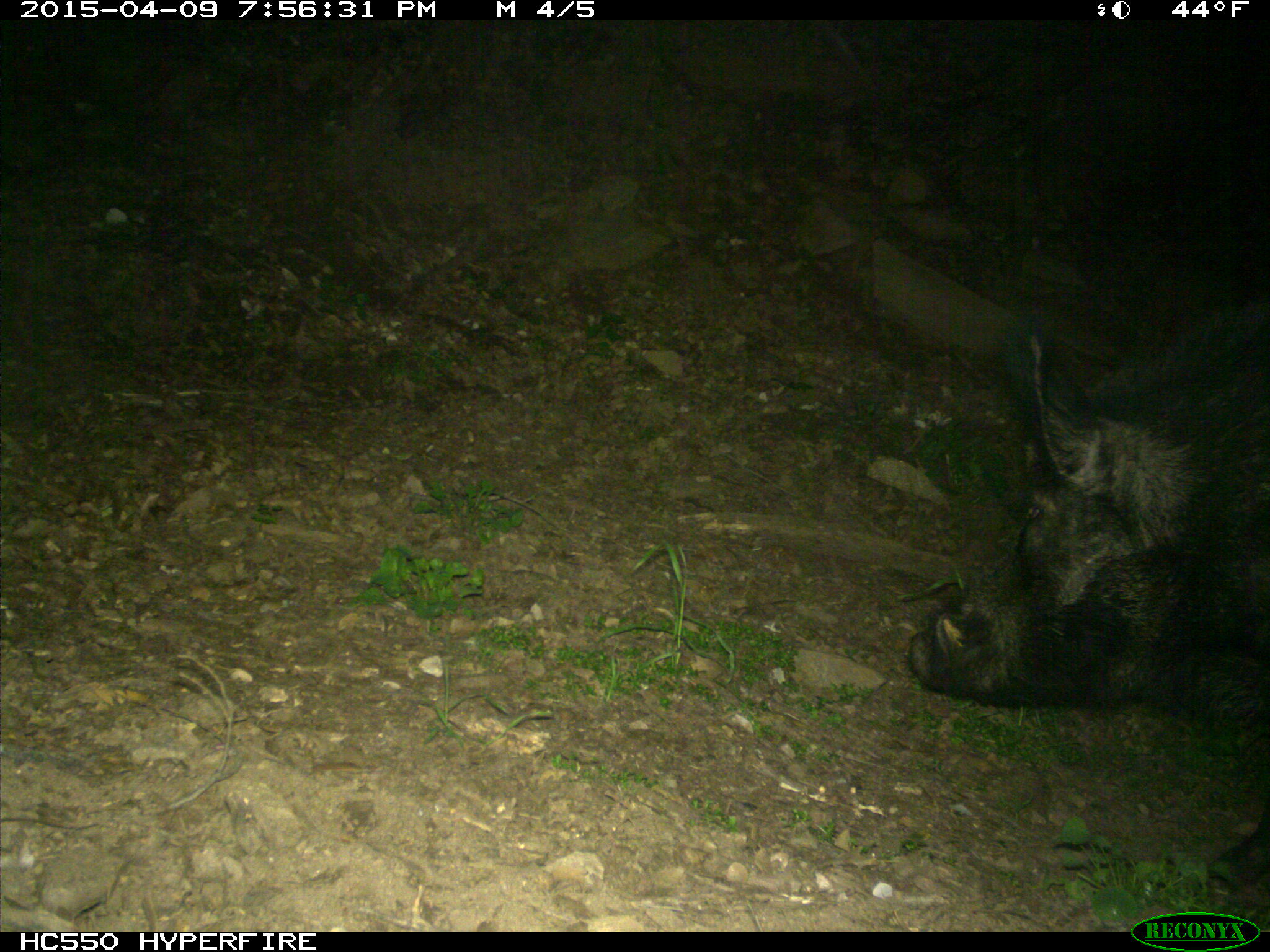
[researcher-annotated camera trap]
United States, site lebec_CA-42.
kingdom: Animalia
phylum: Chordata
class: Mammalia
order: Artiodactyla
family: Suidae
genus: Sus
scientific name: Sus scrofa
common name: wild boar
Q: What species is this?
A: Sus scrofa (wild boar).